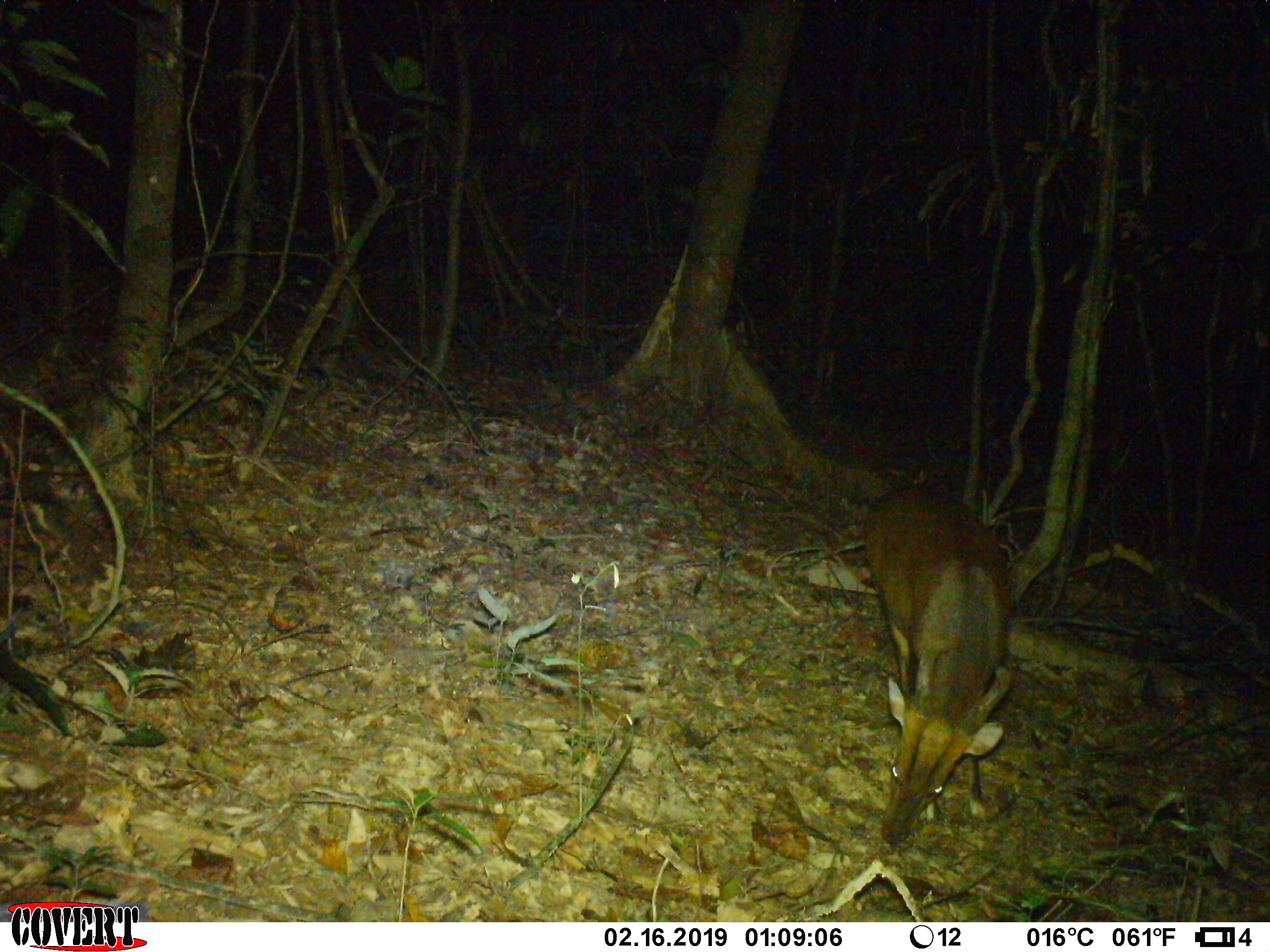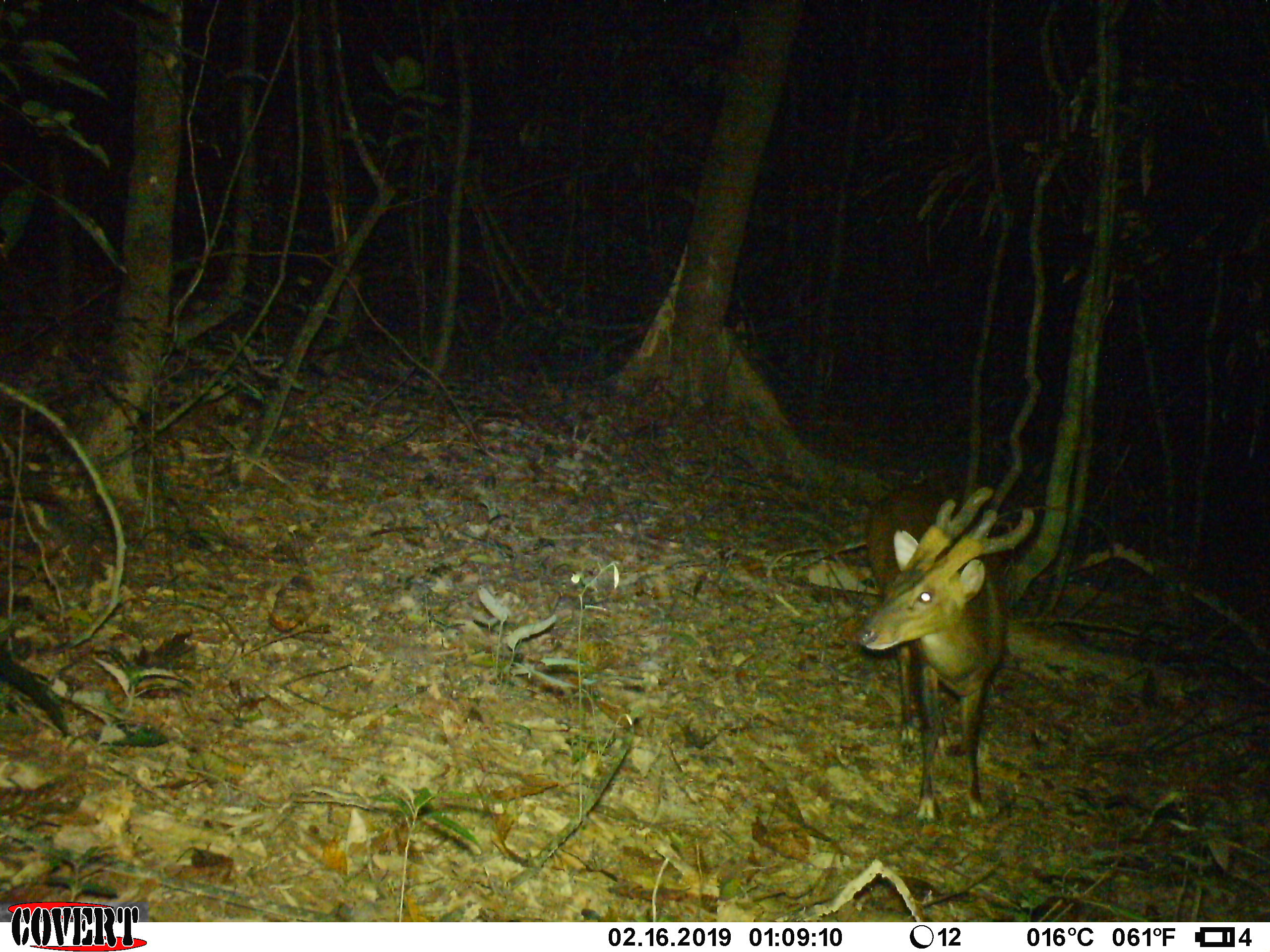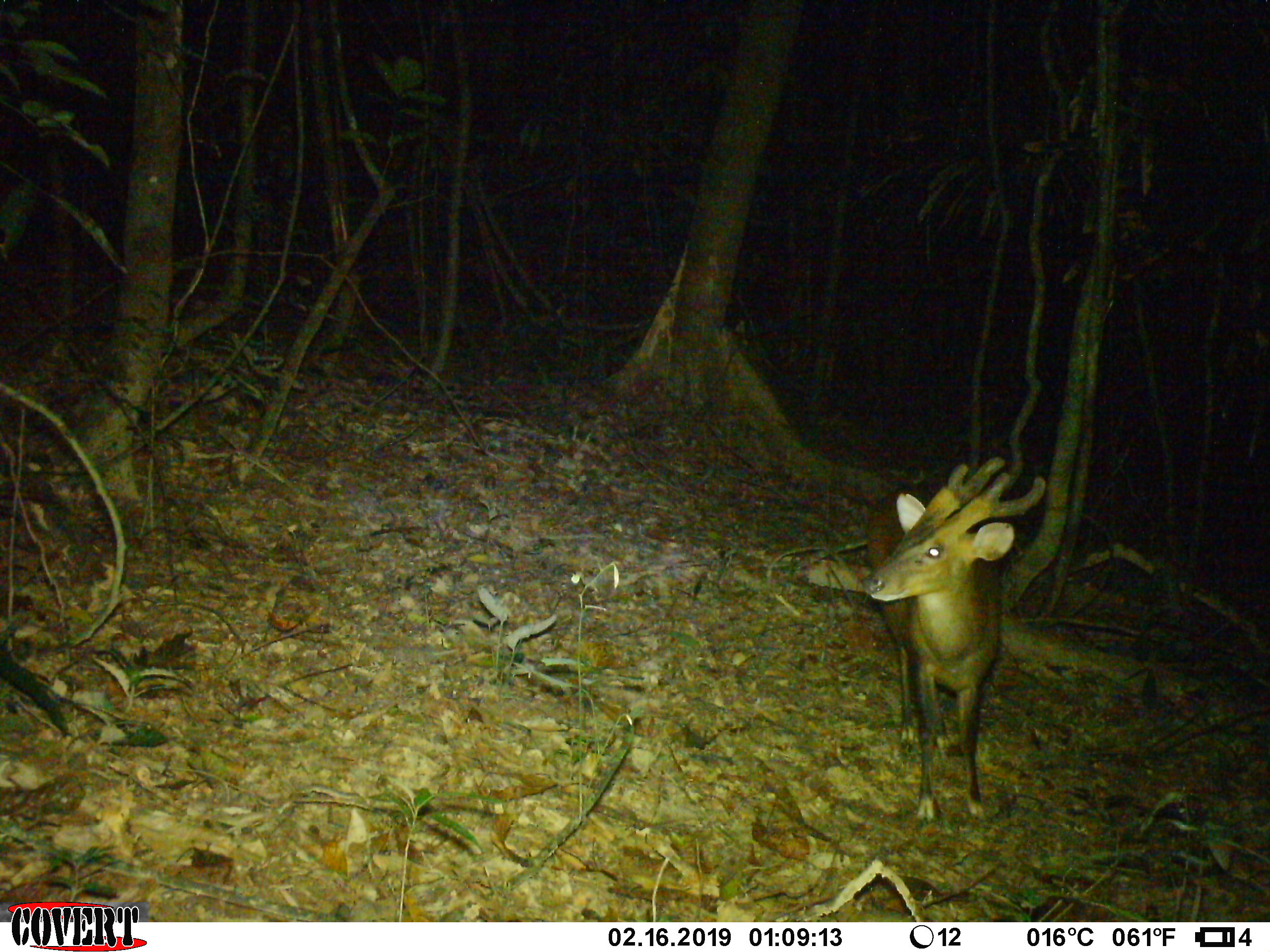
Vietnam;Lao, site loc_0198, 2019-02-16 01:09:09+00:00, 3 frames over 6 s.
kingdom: Animalia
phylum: Chordata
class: Mammalia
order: Artiodactyla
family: Cervidae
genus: Muntiacus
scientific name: Muntiacus vuquangensis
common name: large-antlered muntjac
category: large antlered muntjac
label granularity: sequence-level